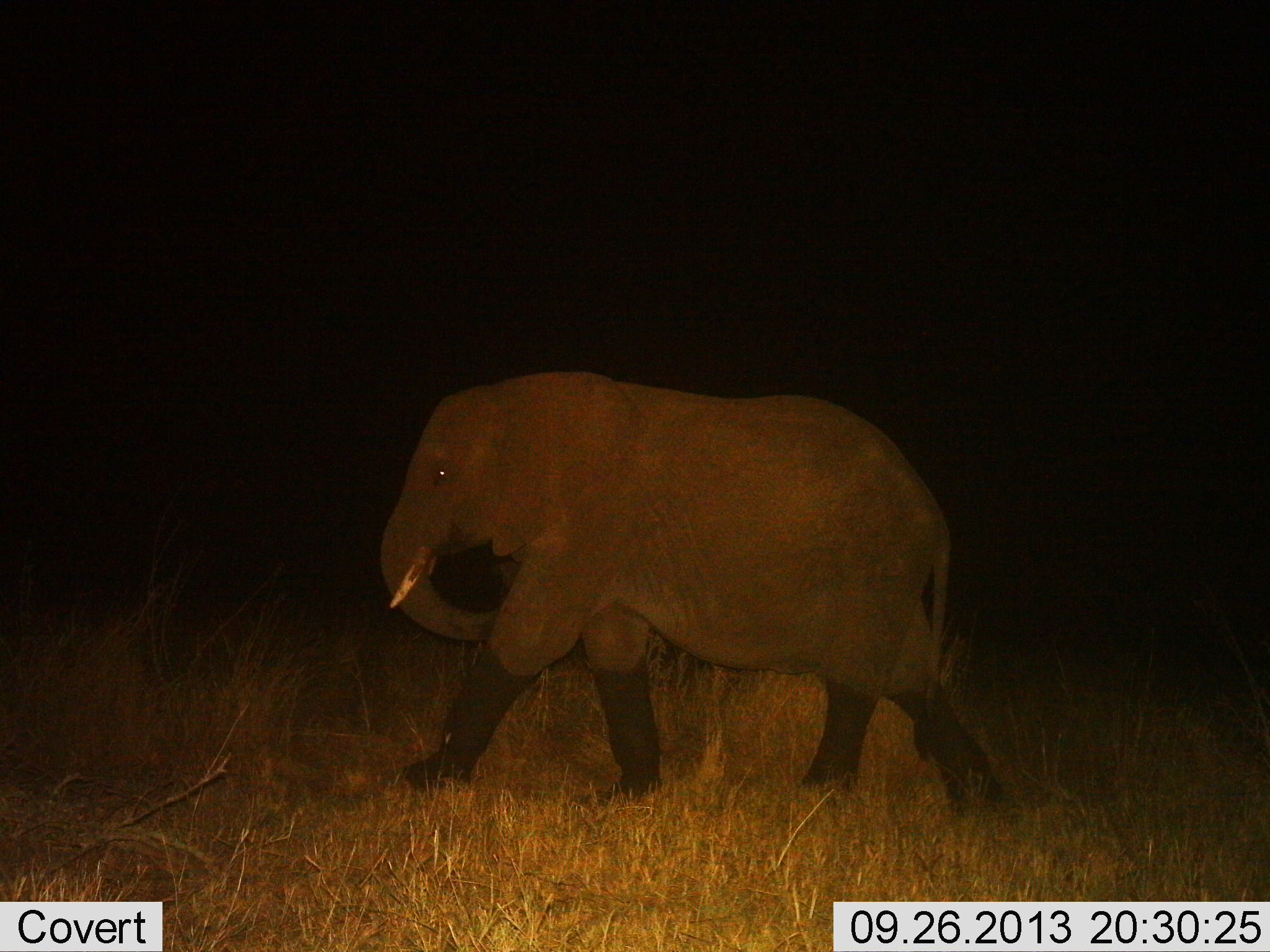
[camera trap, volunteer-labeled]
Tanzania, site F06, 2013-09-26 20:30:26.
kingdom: Animalia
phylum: Chordata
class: Mammalia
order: Proboscidea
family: Elephantidae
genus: Loxodonta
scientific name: Loxodonta africana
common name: african bush elephant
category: elephant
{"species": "elephant (african bush elephant) (Loxodonta africana)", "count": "1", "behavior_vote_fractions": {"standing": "12%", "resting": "0%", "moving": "92%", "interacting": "0%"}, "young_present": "4%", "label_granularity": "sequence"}